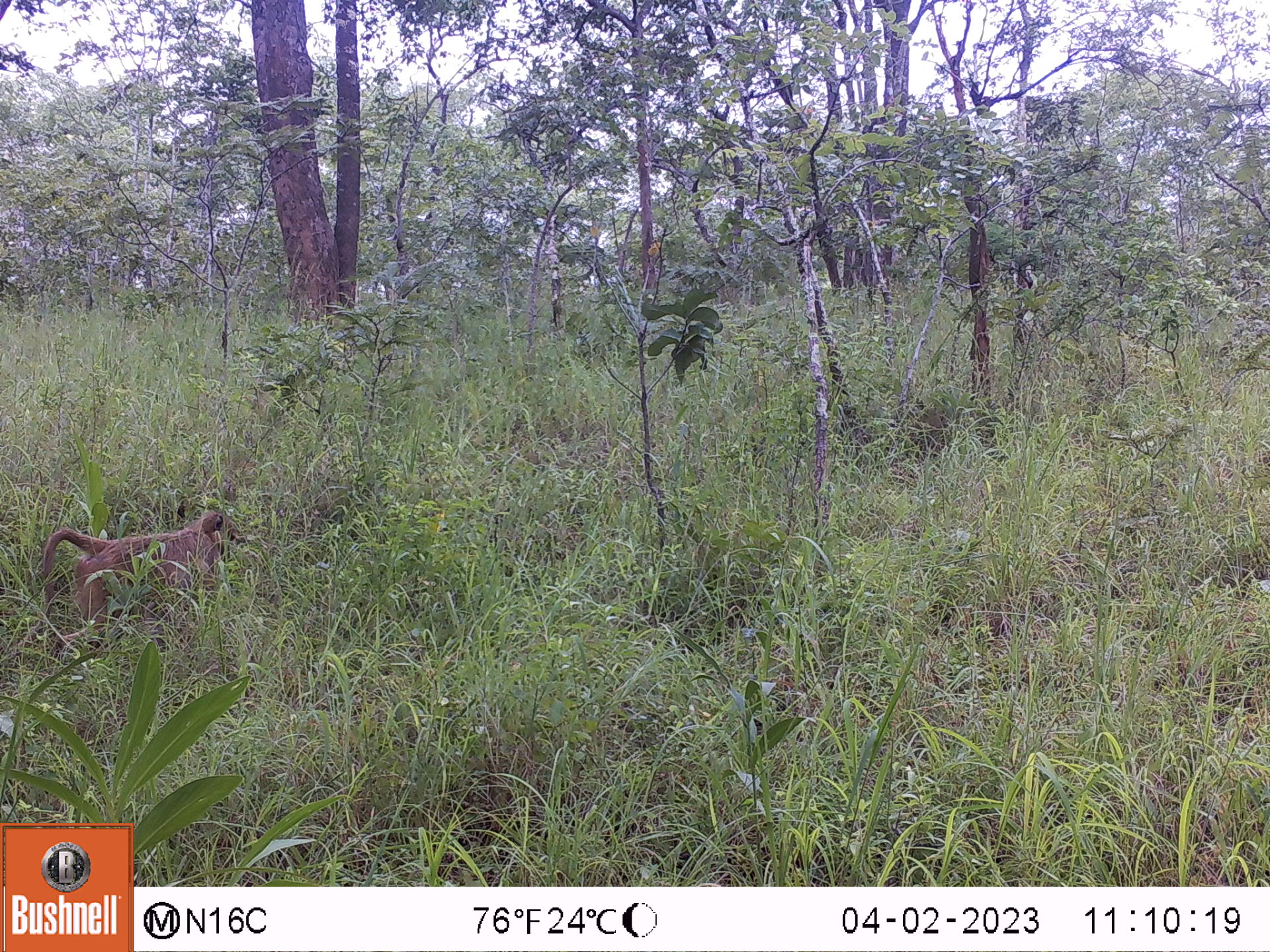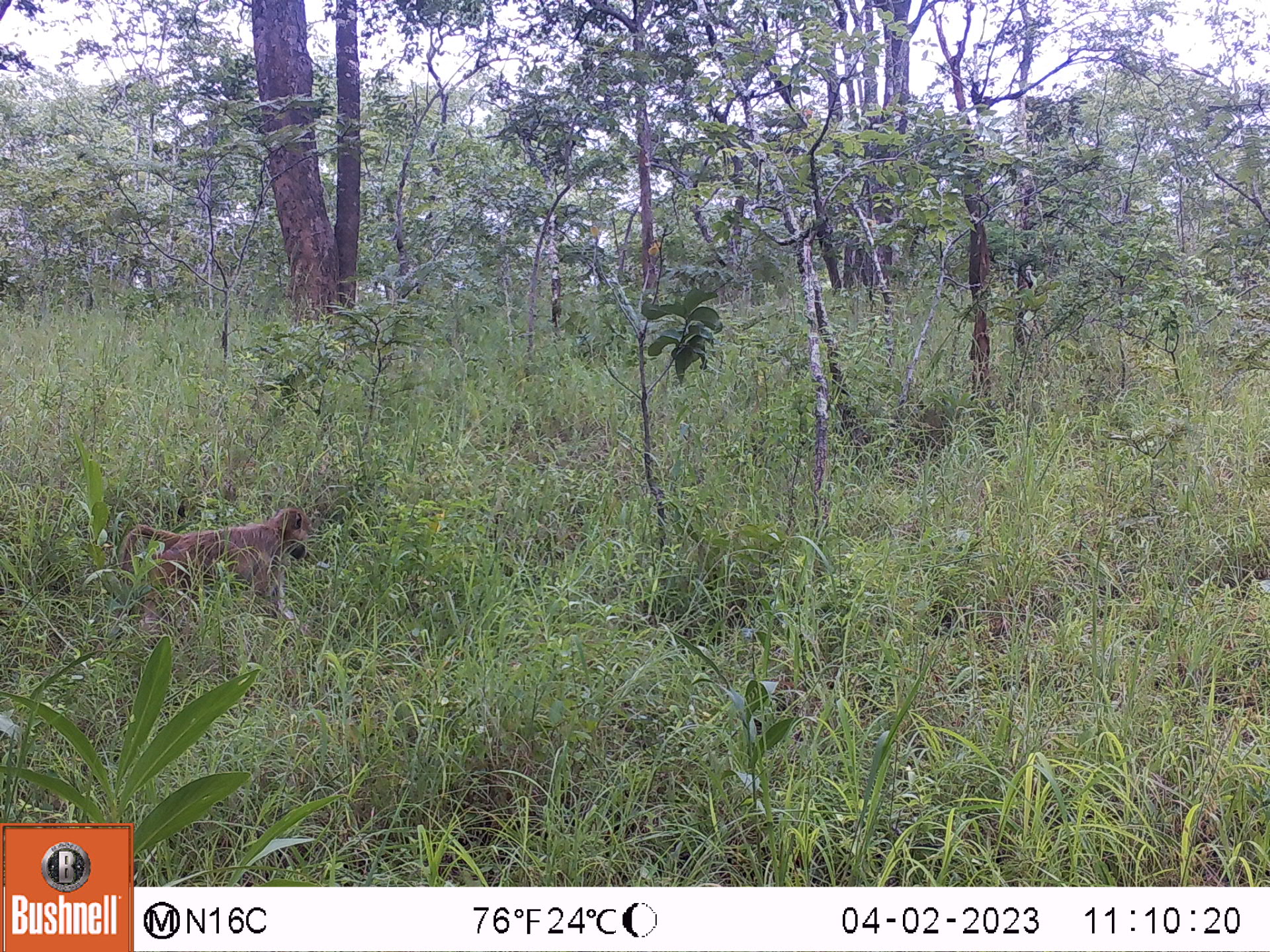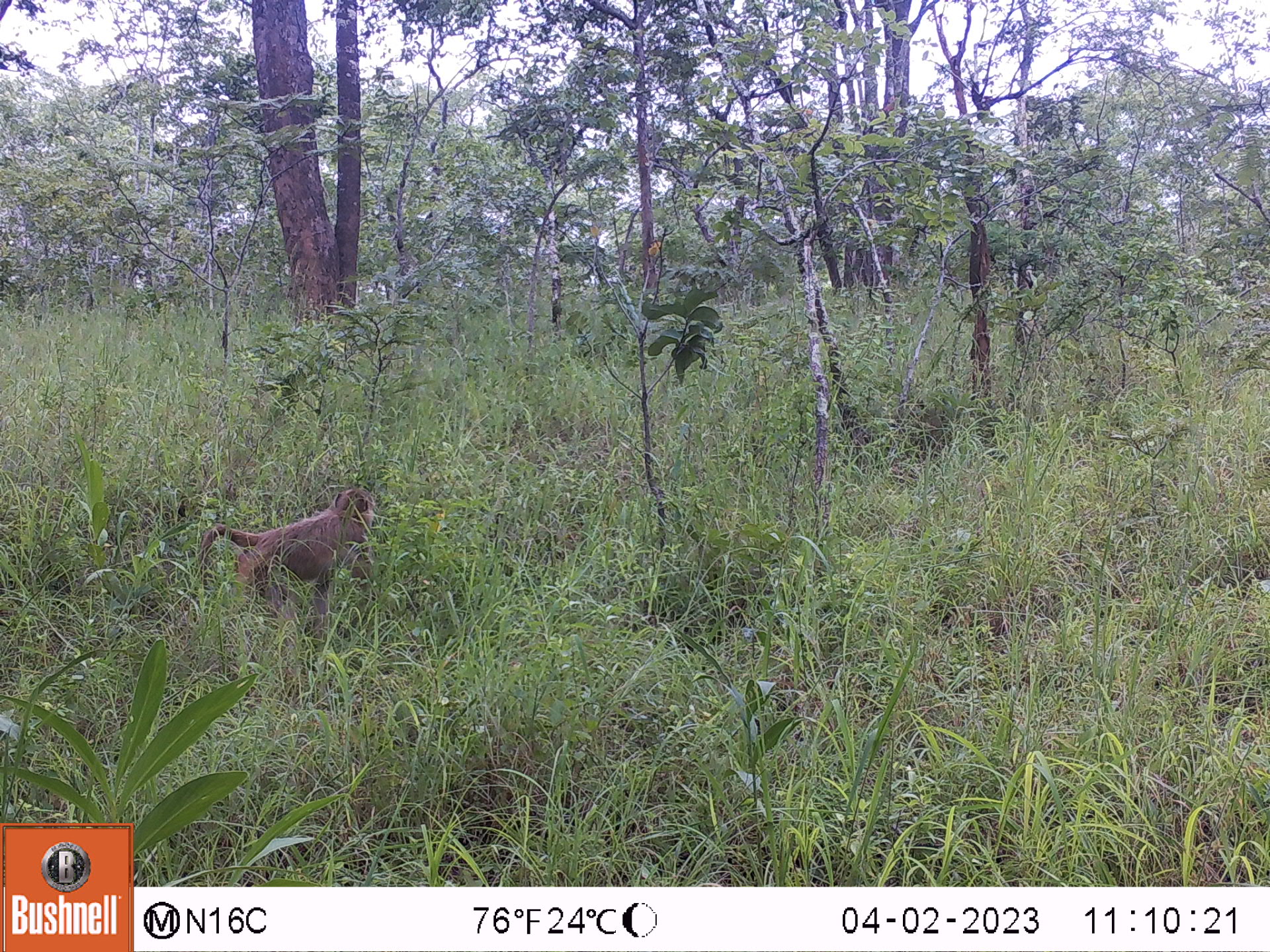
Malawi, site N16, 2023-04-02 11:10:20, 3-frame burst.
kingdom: Animalia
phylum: Chordata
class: Mammalia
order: Primates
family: Cercopithecidae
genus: Papio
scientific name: Papio cynocephalus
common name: yellow baboon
Yellow baboon (Papio cynocephalus), count 1.